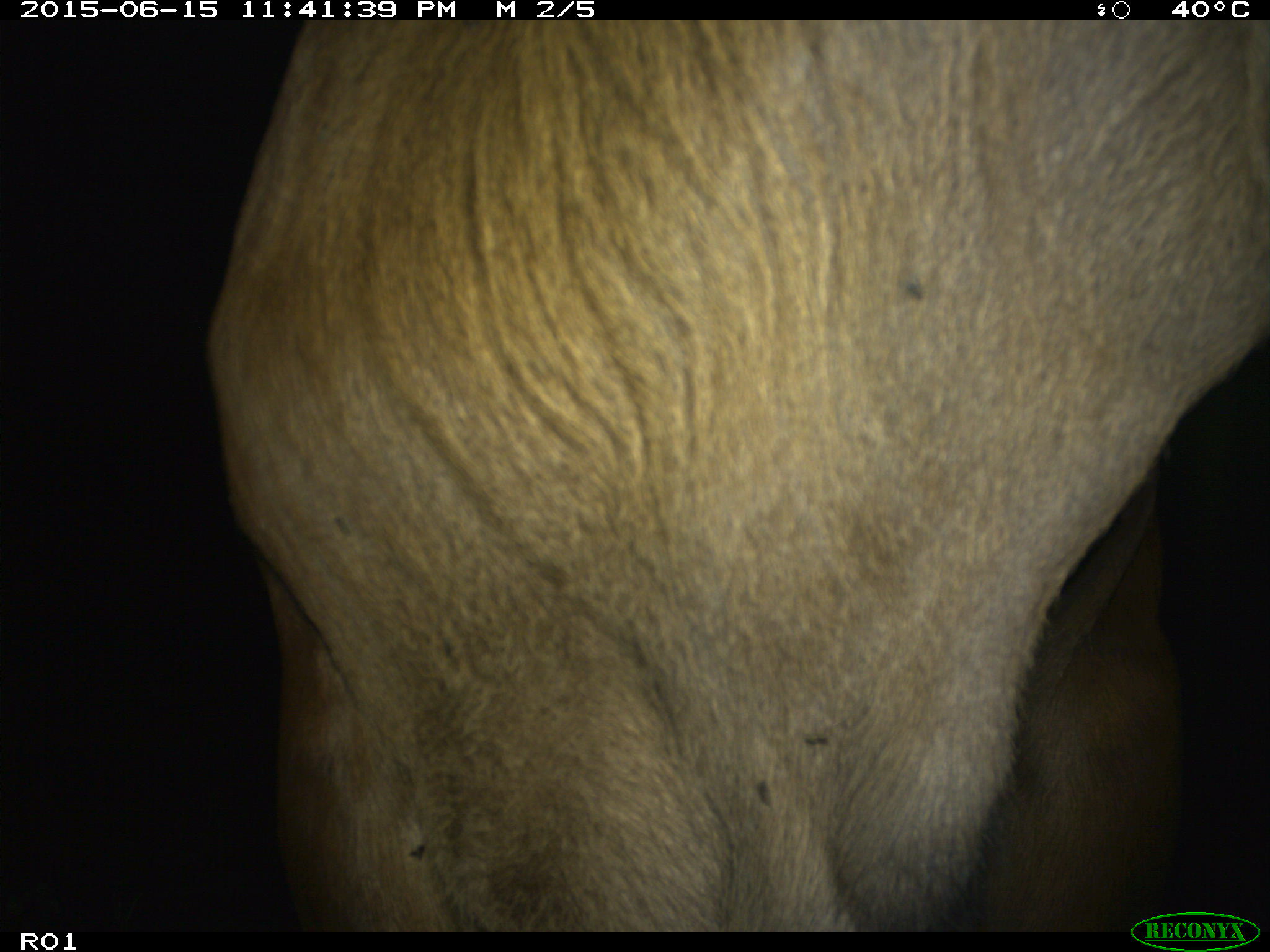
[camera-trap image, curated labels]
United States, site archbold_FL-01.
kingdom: Animalia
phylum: Chordata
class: Mammalia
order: Artiodactyla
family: Bovidae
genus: Bos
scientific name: Bos taurus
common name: domestic cow